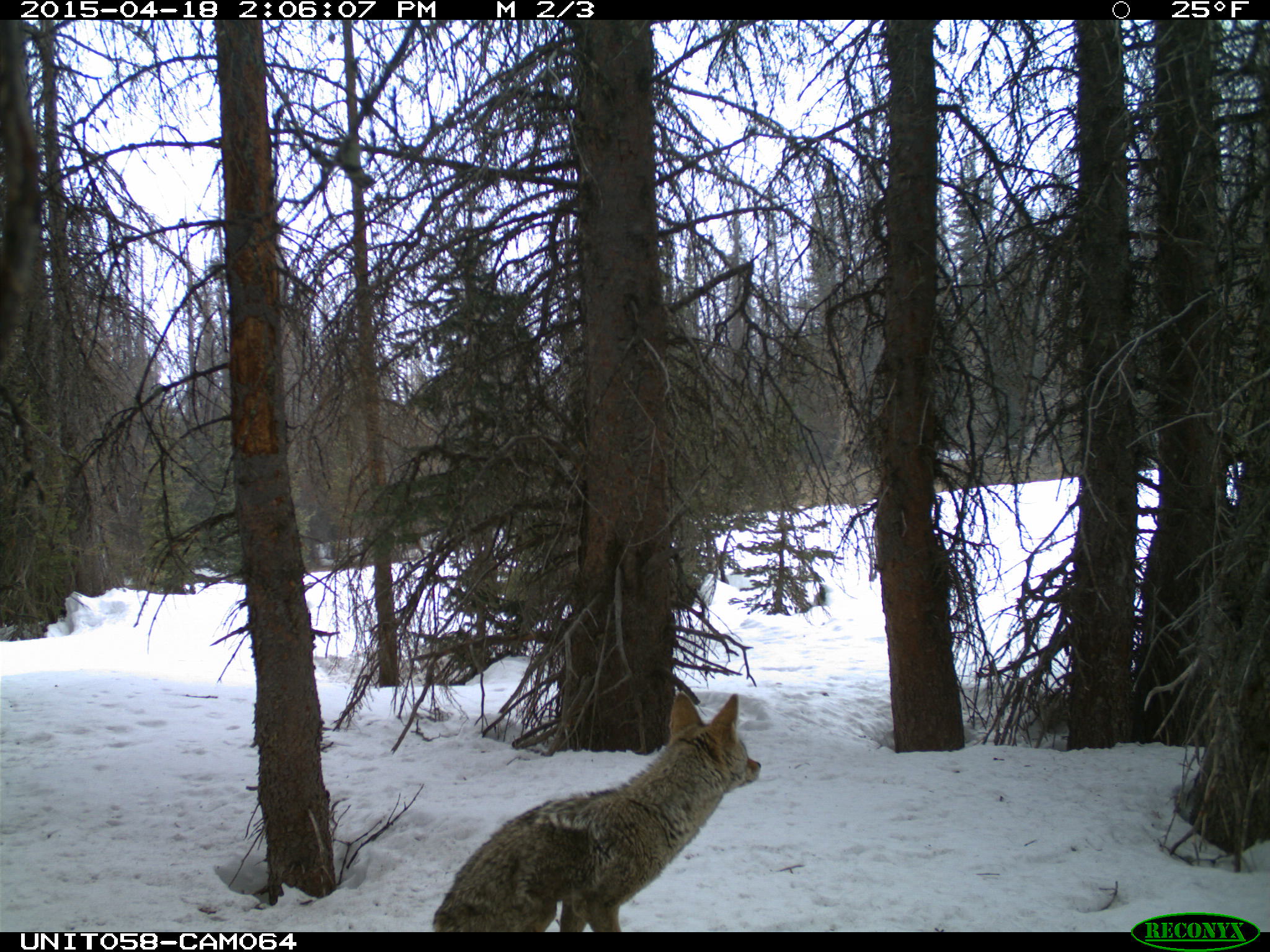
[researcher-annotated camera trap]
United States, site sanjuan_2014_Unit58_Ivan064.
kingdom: Animalia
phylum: Chordata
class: Mammalia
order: Carnivora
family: Canidae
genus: Canis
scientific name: Canis latrans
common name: coyote